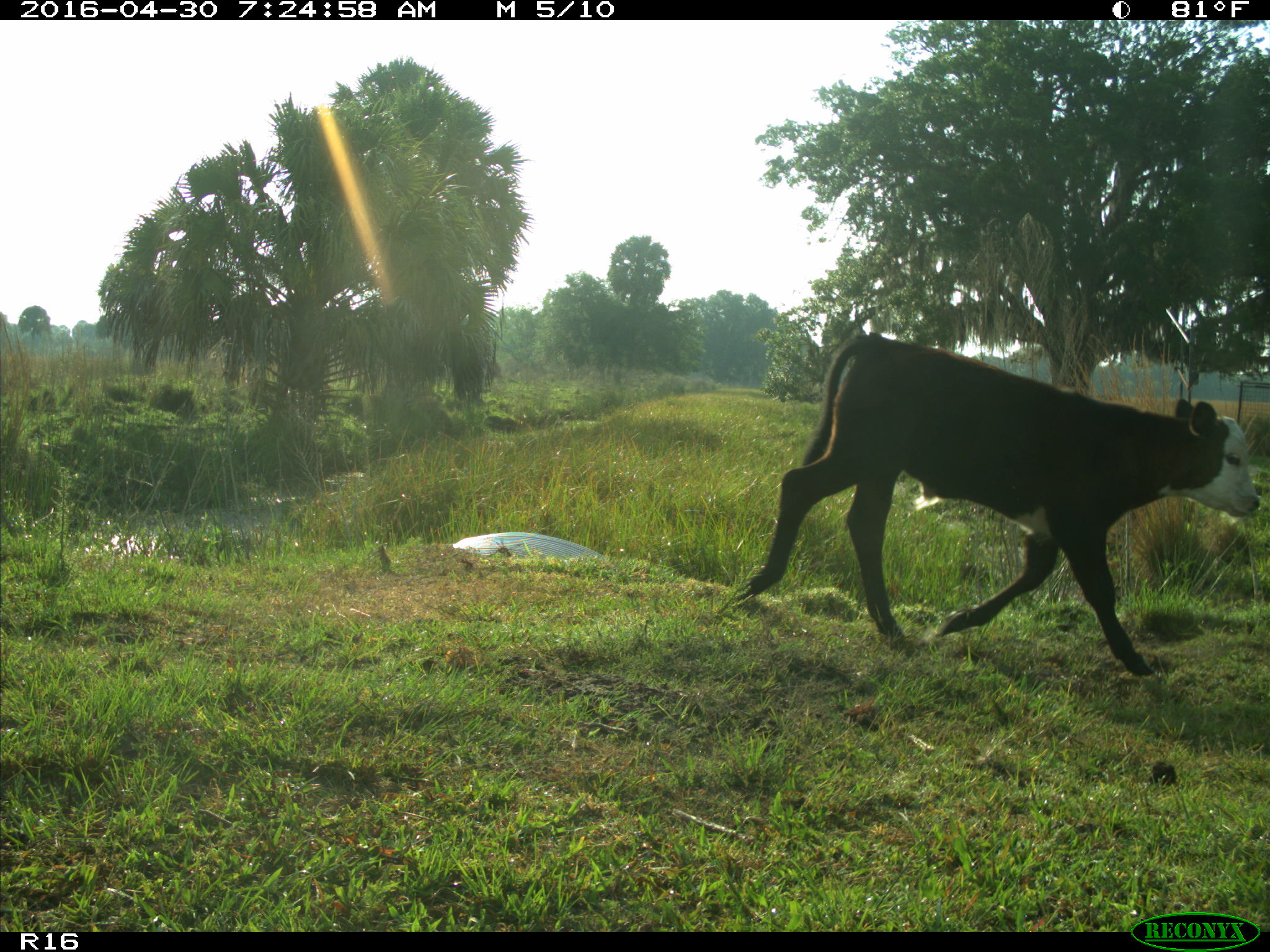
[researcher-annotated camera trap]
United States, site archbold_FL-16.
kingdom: Animalia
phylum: Chordata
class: Mammalia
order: Artiodactyla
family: Bovidae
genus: Bos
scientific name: Bos taurus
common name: domestic cow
Bos taurus (domestic cow).